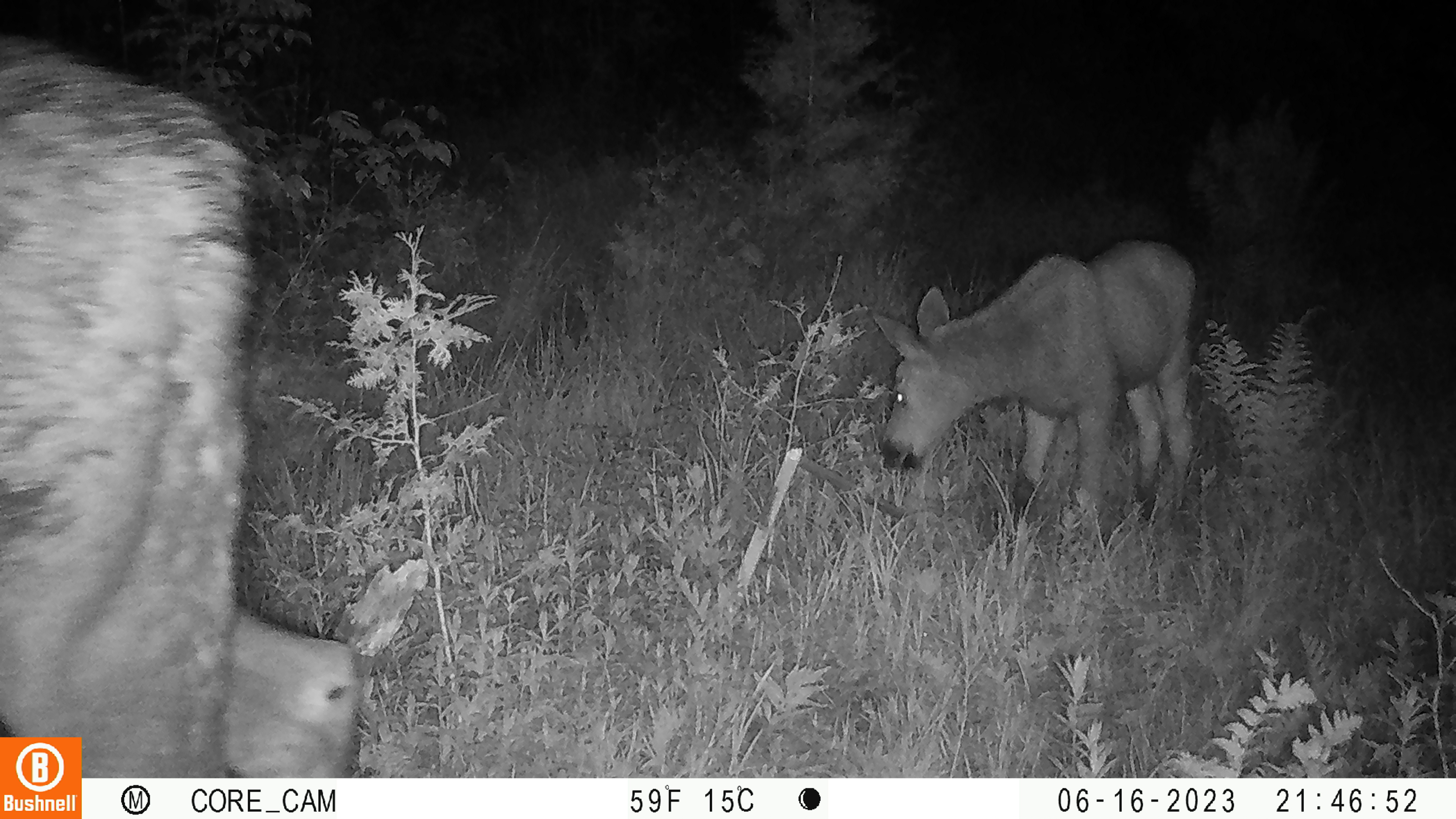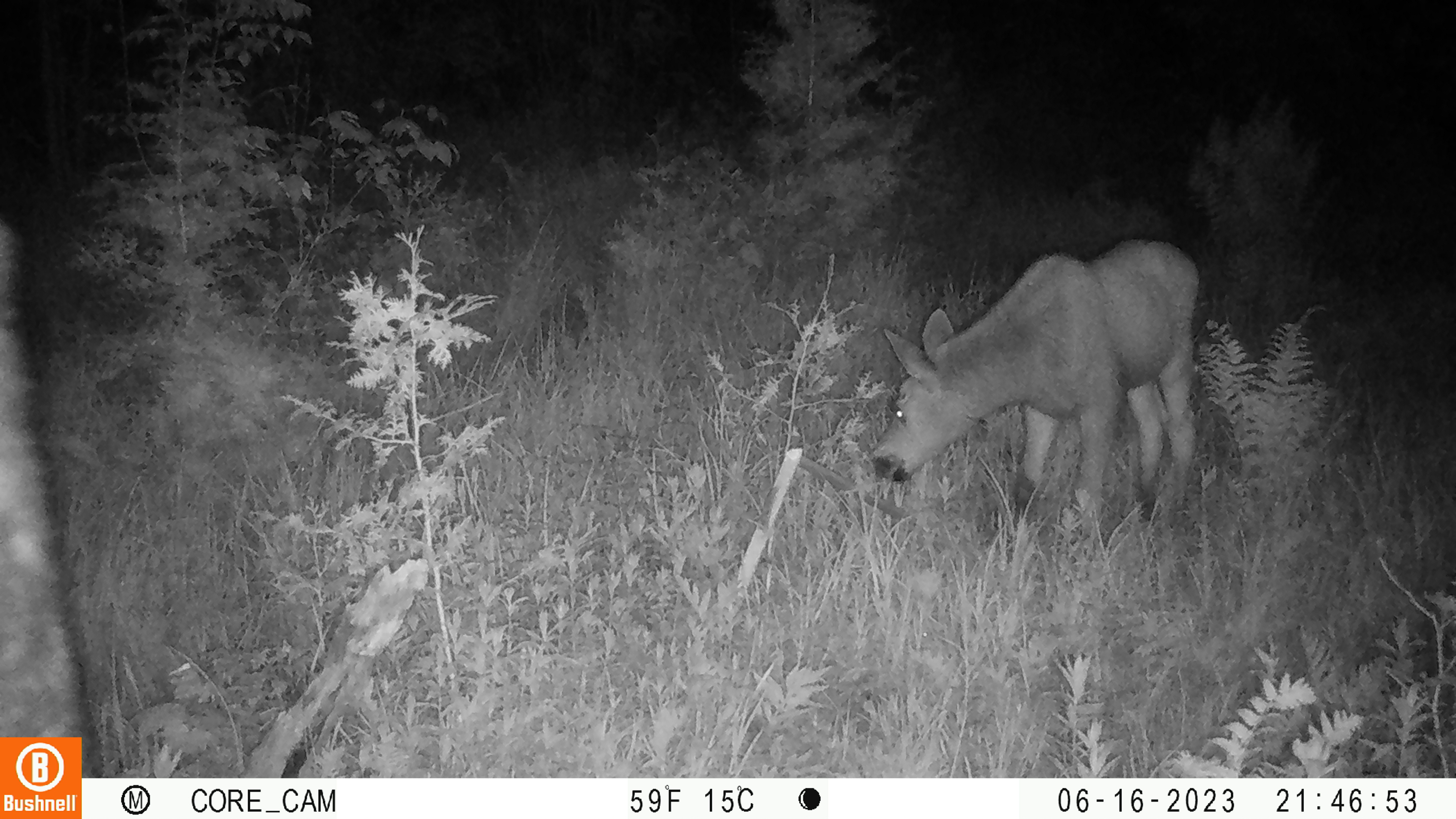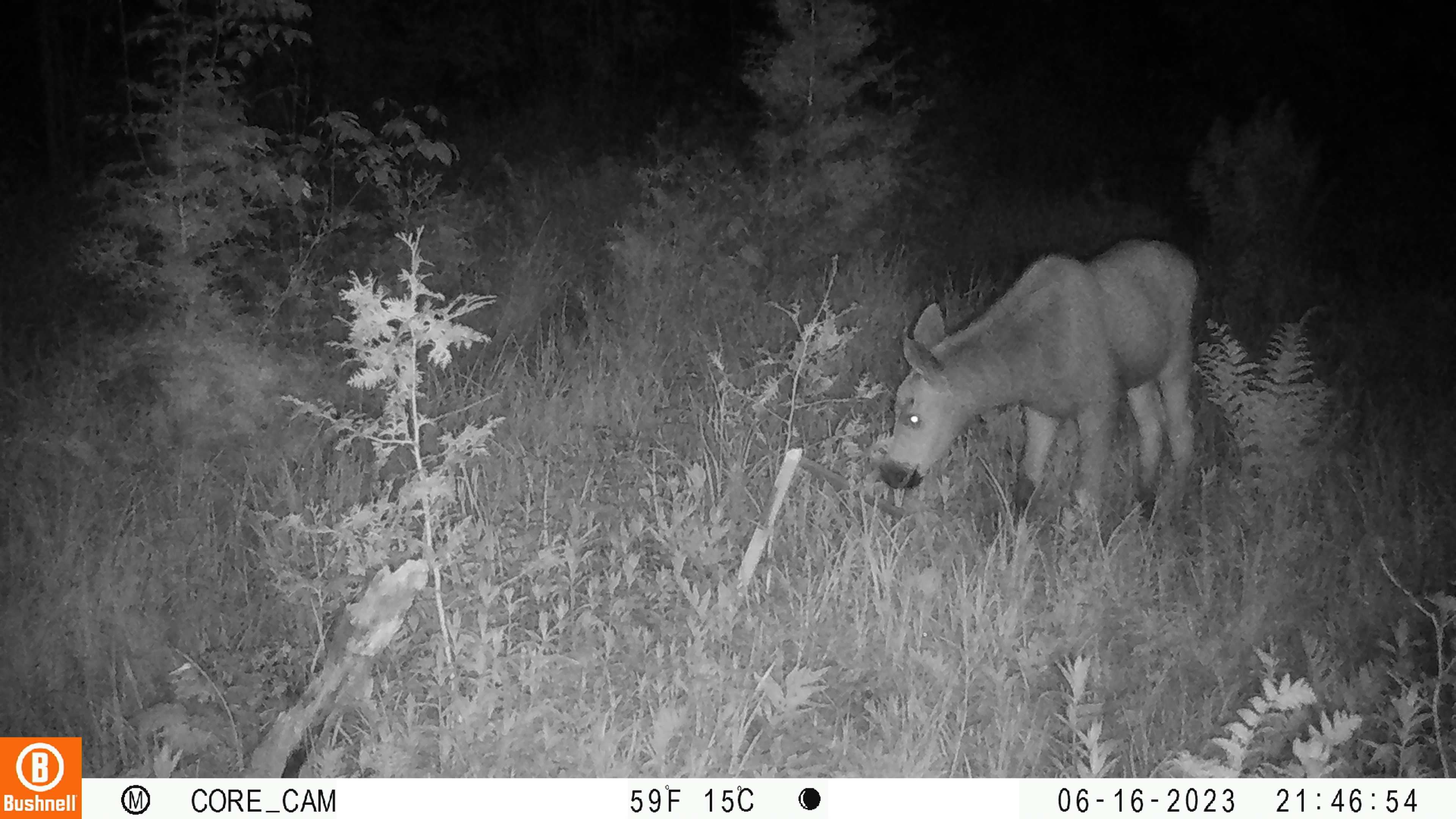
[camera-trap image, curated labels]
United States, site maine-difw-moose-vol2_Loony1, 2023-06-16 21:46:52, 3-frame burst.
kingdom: Animalia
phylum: Chordata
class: Mammalia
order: Artiodactyla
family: Cervidae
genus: Alces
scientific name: Alces alces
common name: moose